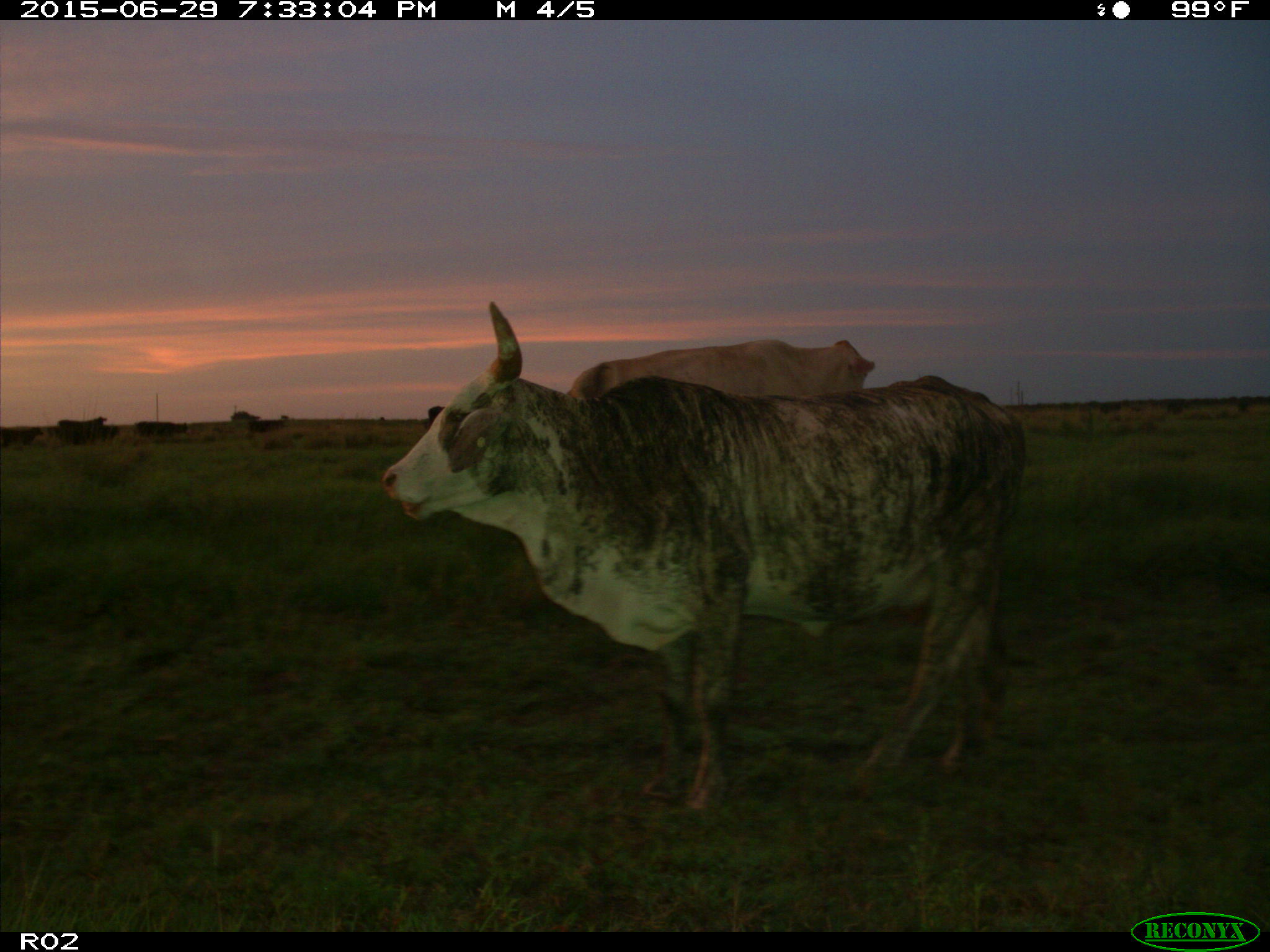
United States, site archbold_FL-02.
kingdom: Animalia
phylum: Chordata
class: Mammalia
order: Artiodactyla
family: Bovidae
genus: Bos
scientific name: Bos taurus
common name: domestic cow